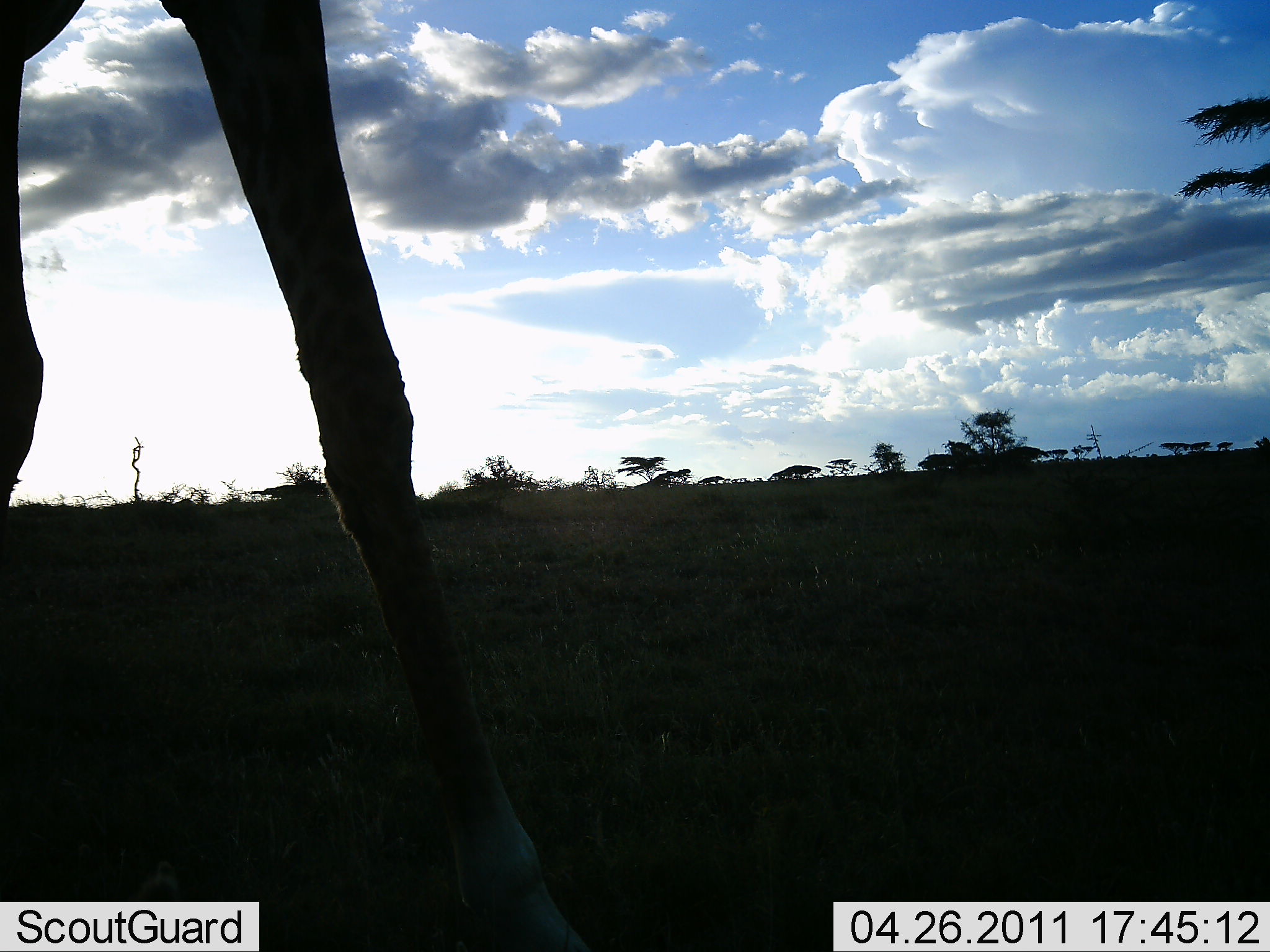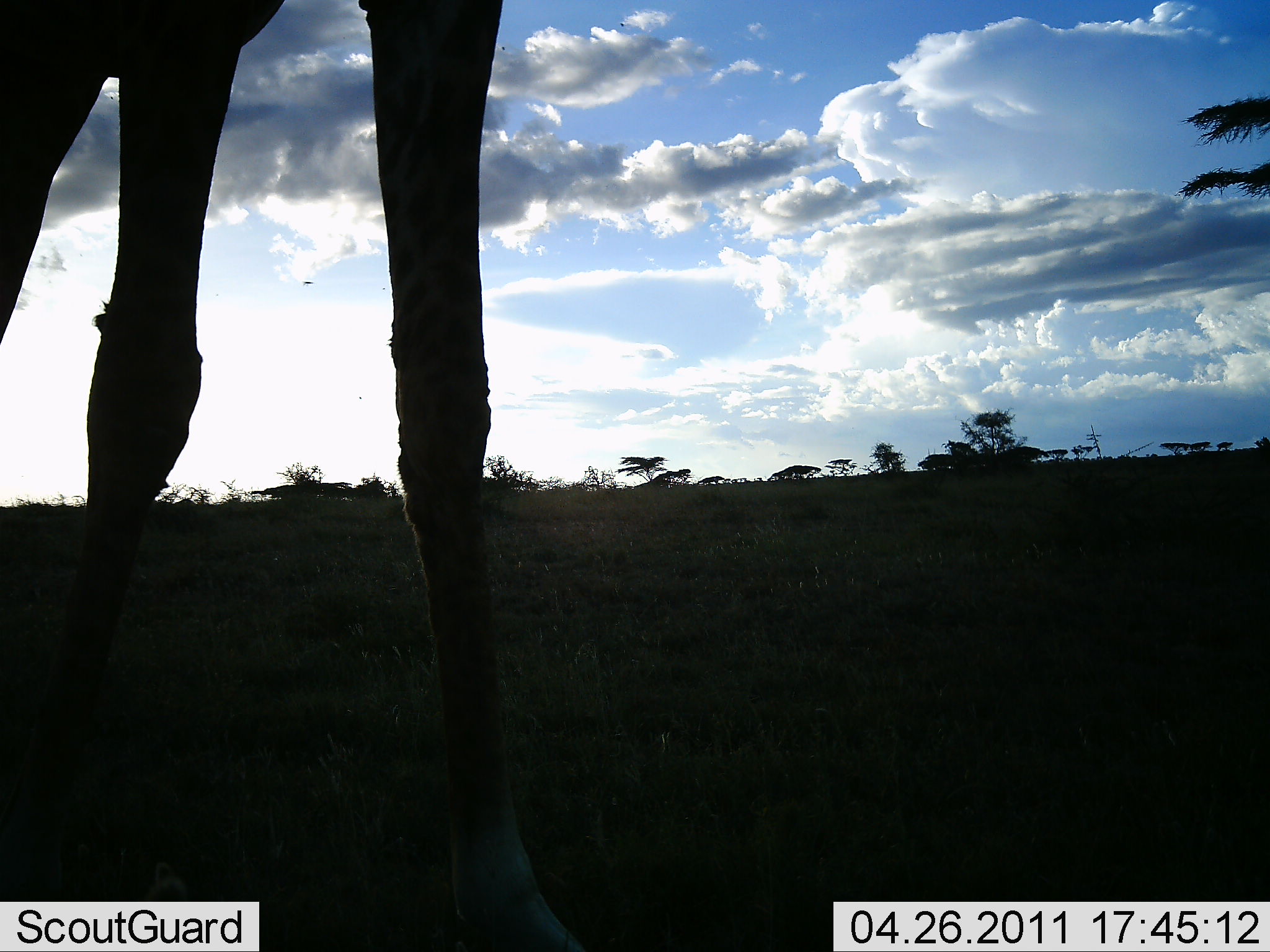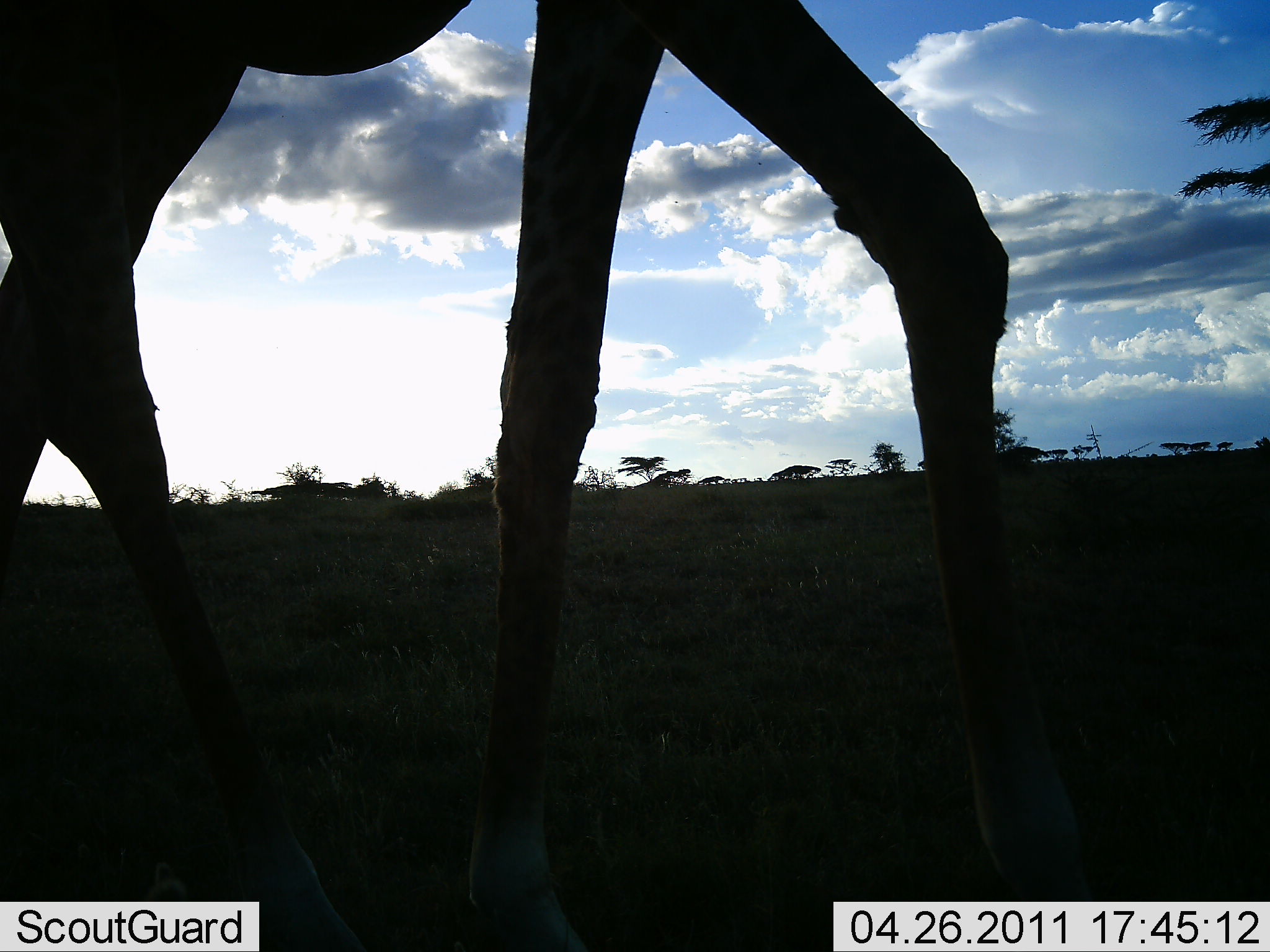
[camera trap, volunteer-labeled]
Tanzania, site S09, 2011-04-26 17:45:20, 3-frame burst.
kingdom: Animalia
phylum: Chordata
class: Mammalia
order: Artiodactyla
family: Giraffidae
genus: Giraffa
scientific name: Giraffa camelopardalis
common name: giraffe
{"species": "giraffe (Giraffa camelopardalis)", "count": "1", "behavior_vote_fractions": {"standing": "7%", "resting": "0%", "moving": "93%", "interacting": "0%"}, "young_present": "0%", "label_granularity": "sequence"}